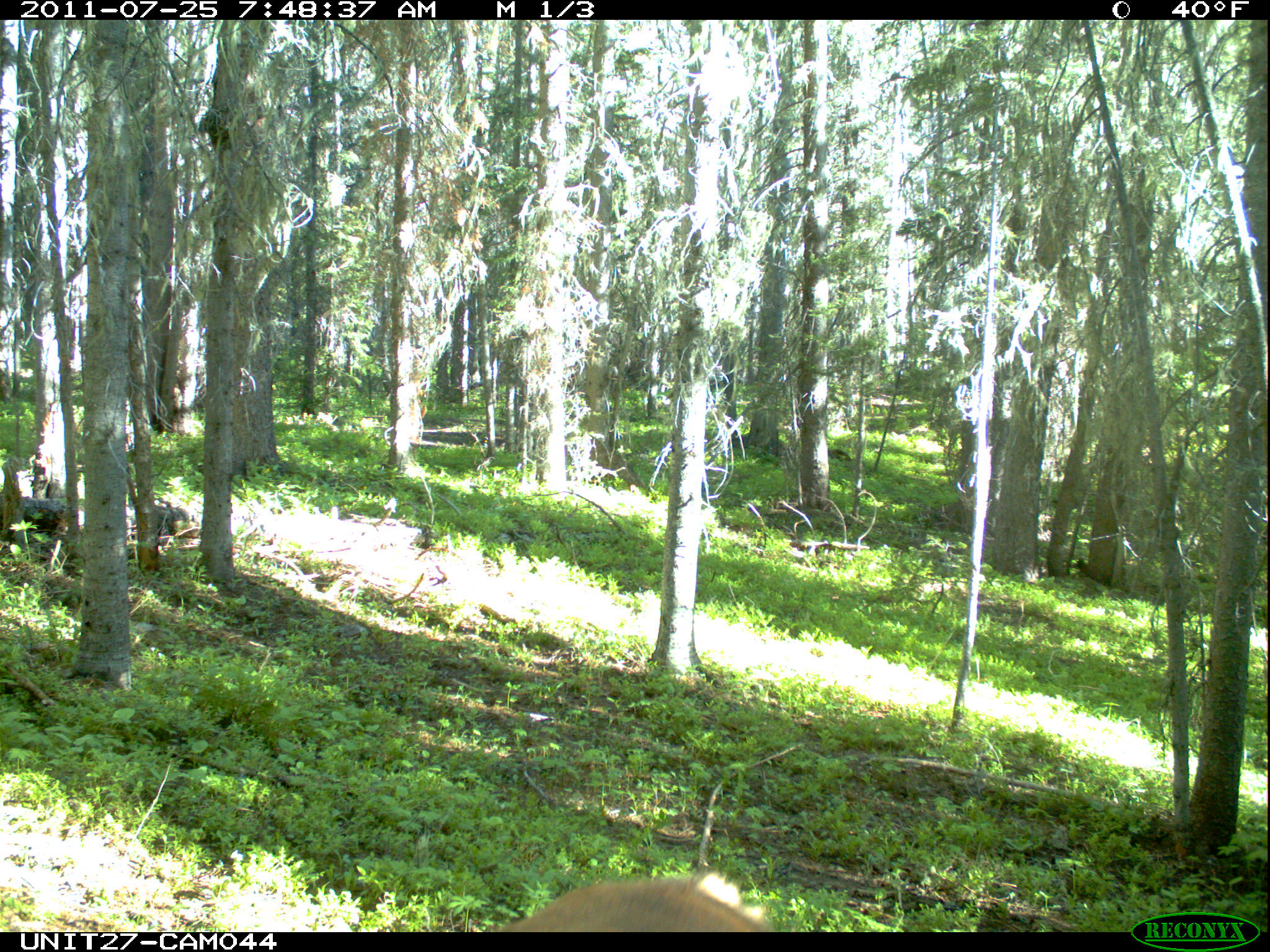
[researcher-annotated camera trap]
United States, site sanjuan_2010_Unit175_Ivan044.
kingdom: Animalia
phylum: Chordata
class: Mammalia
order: Artiodactyla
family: Cervidae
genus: Cervus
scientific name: Cervus elaphus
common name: red deer